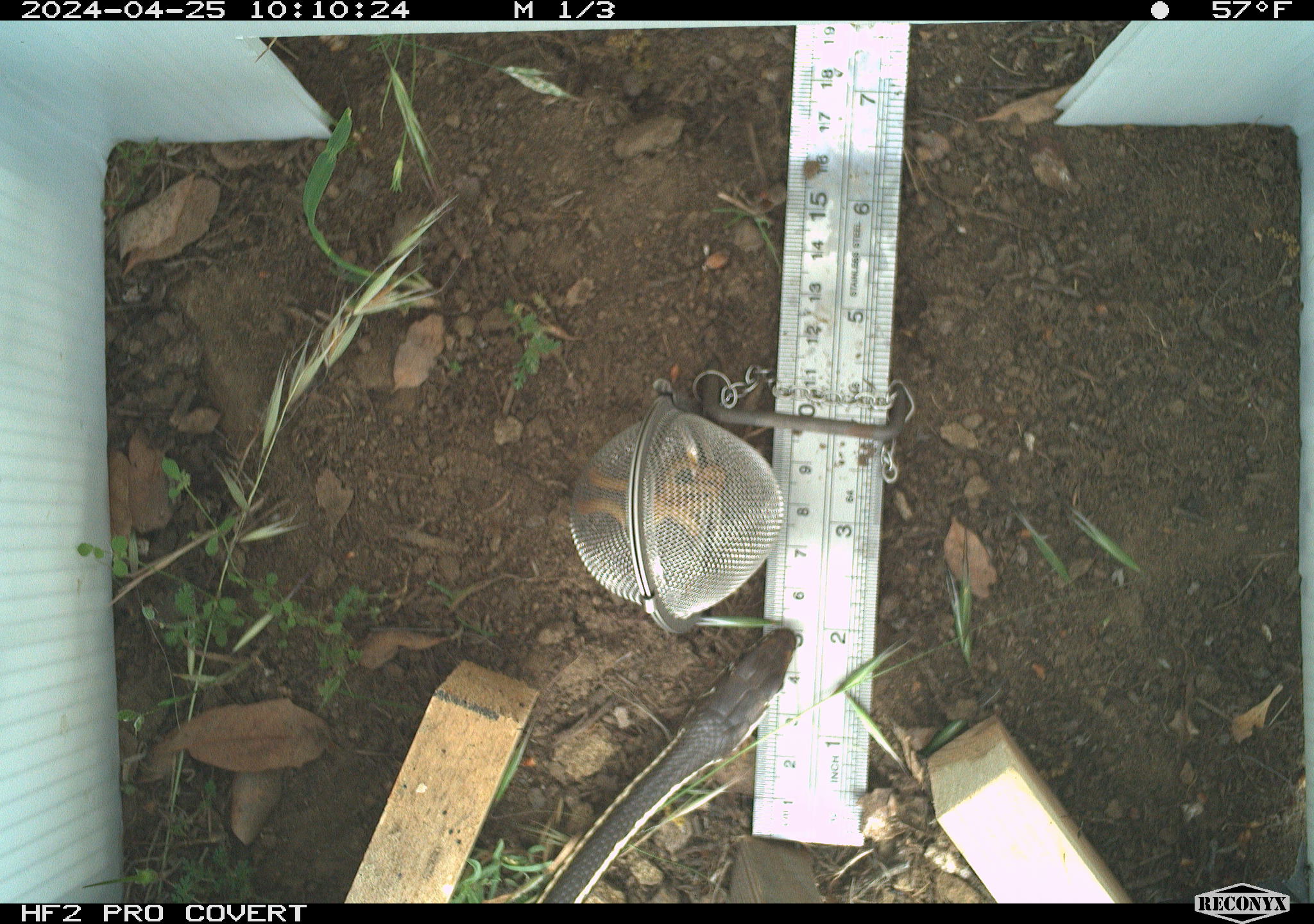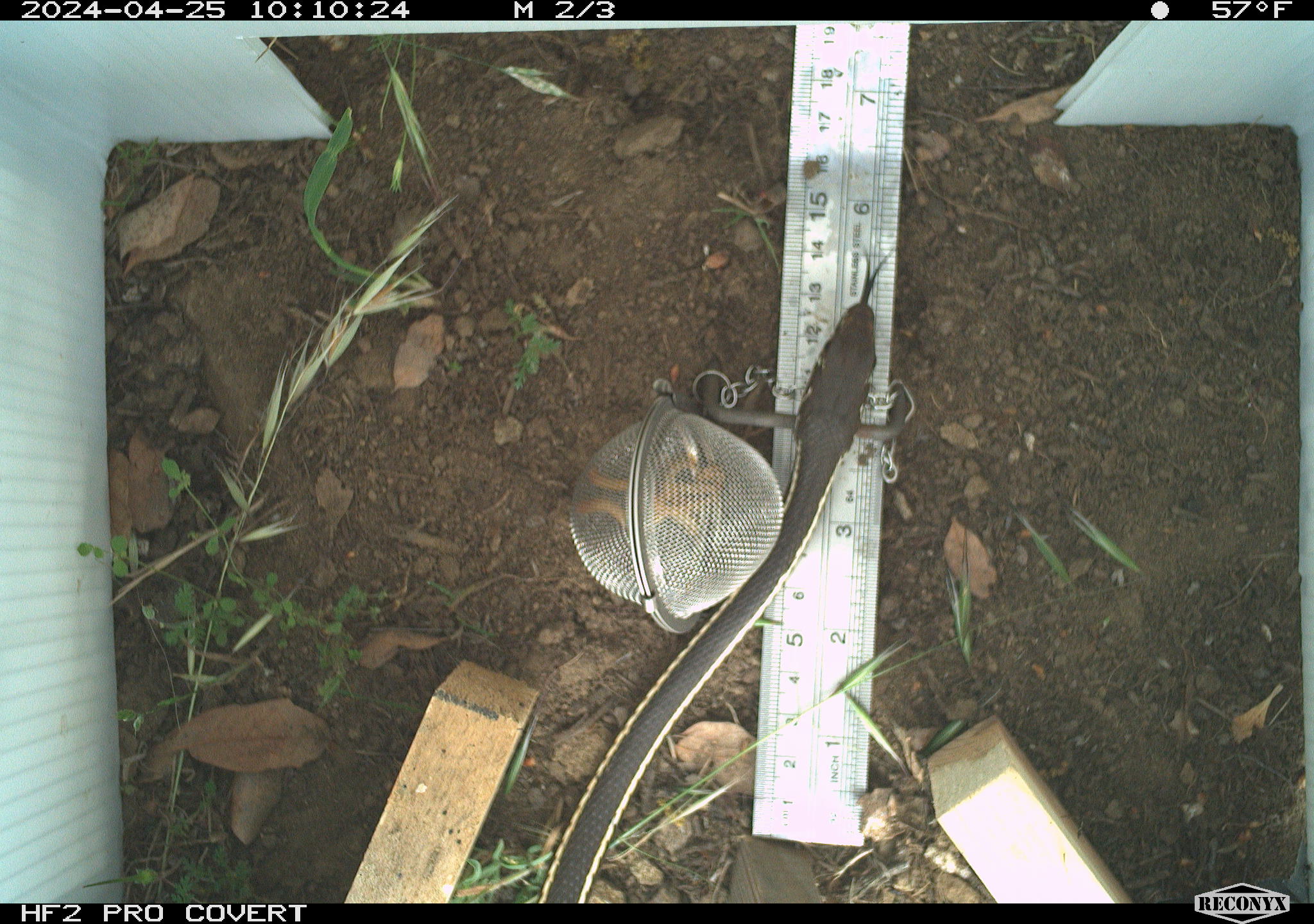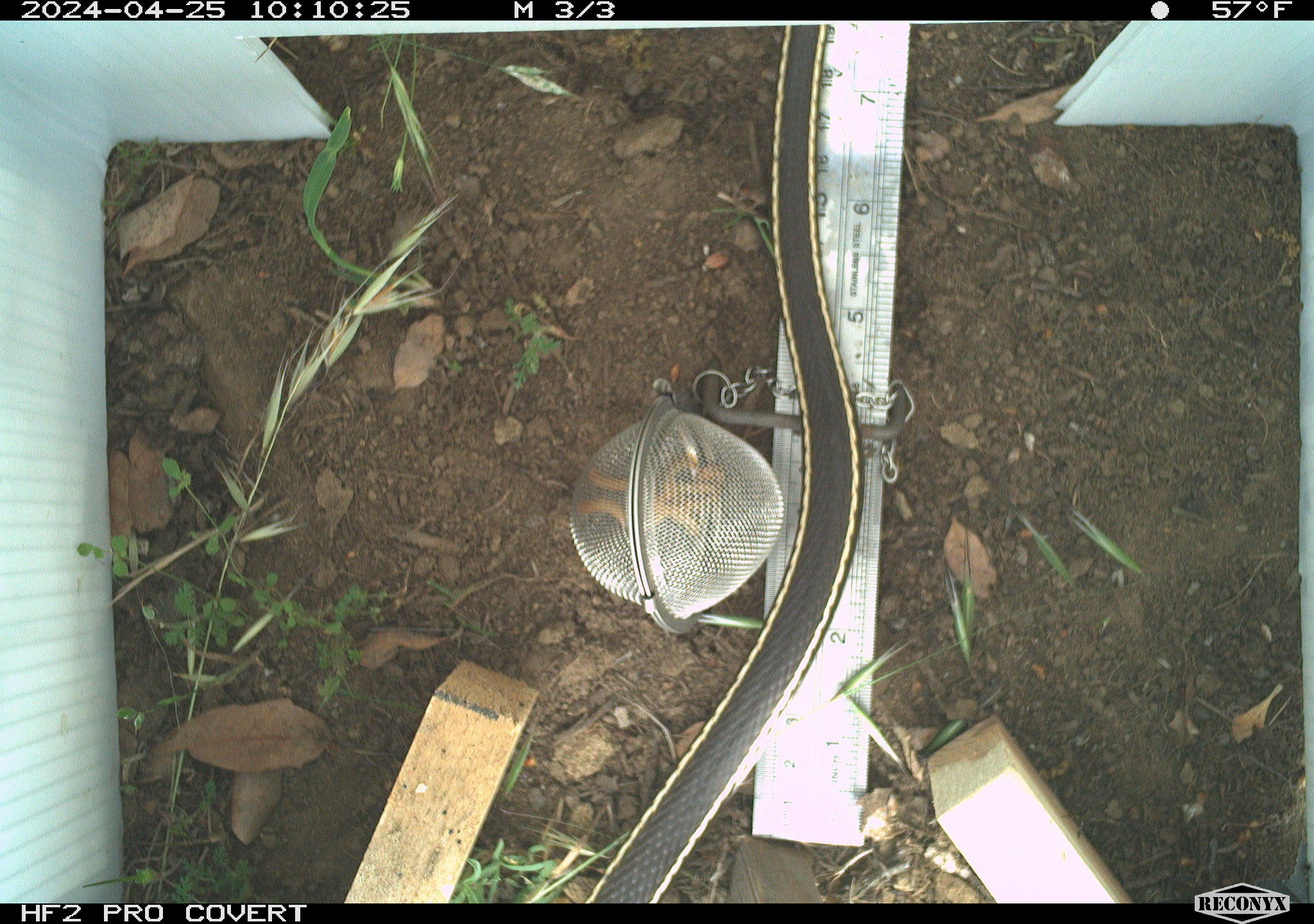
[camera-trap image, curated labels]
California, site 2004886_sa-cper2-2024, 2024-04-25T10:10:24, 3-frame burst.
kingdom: Animalia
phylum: Chordata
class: Reptilia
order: Squamata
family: Colubridae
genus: Masticophis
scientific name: Masticophis lateralis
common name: striped racer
Striped racer (Masticophis lateralis).